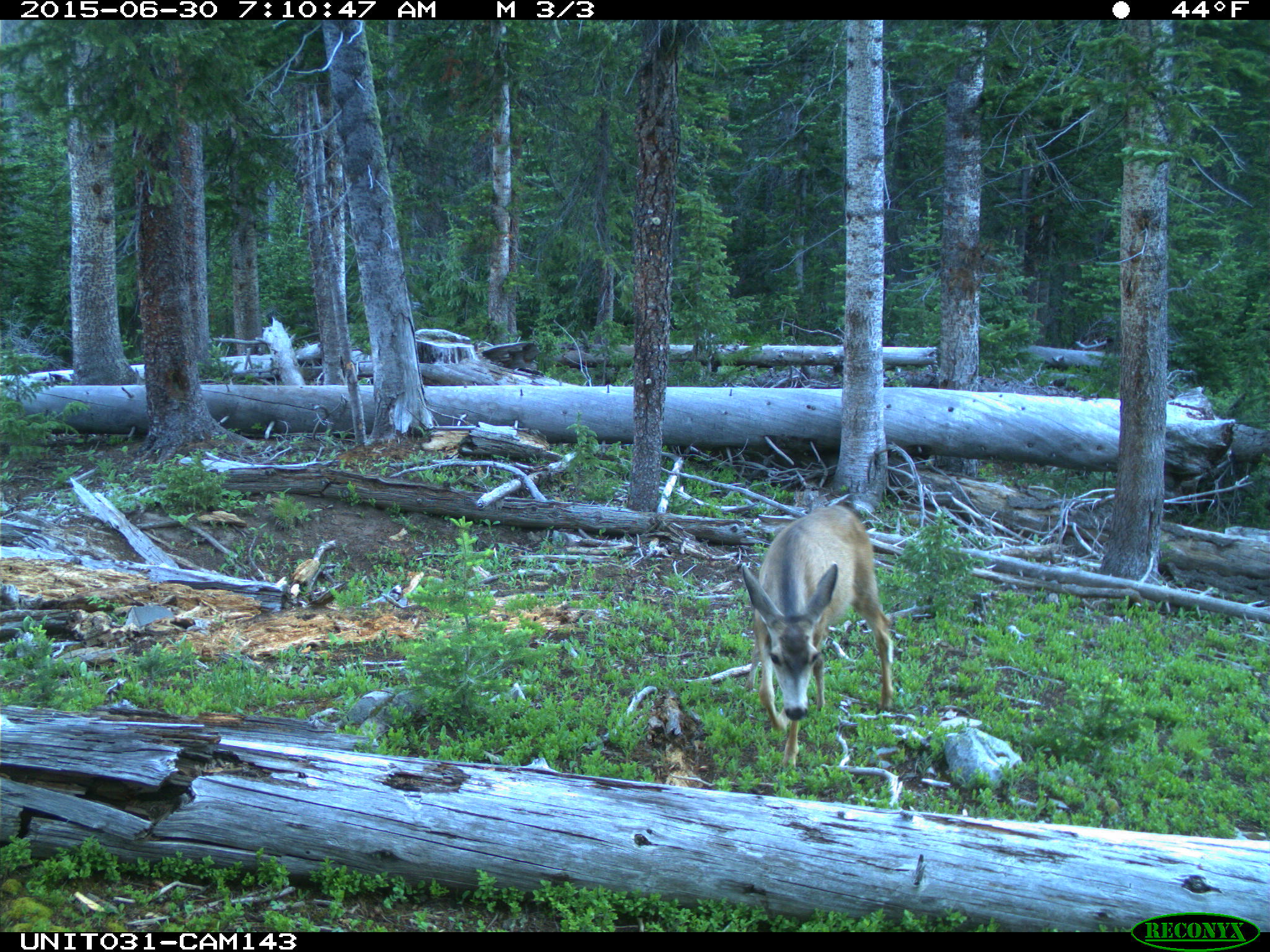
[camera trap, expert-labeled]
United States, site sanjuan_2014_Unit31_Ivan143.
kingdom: Animalia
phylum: Chordata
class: Mammalia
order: Artiodactyla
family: Cervidae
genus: Odocoileus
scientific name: Odocoileus hemionus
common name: mule deer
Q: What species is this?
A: Odocoileus hemionus (mule deer).